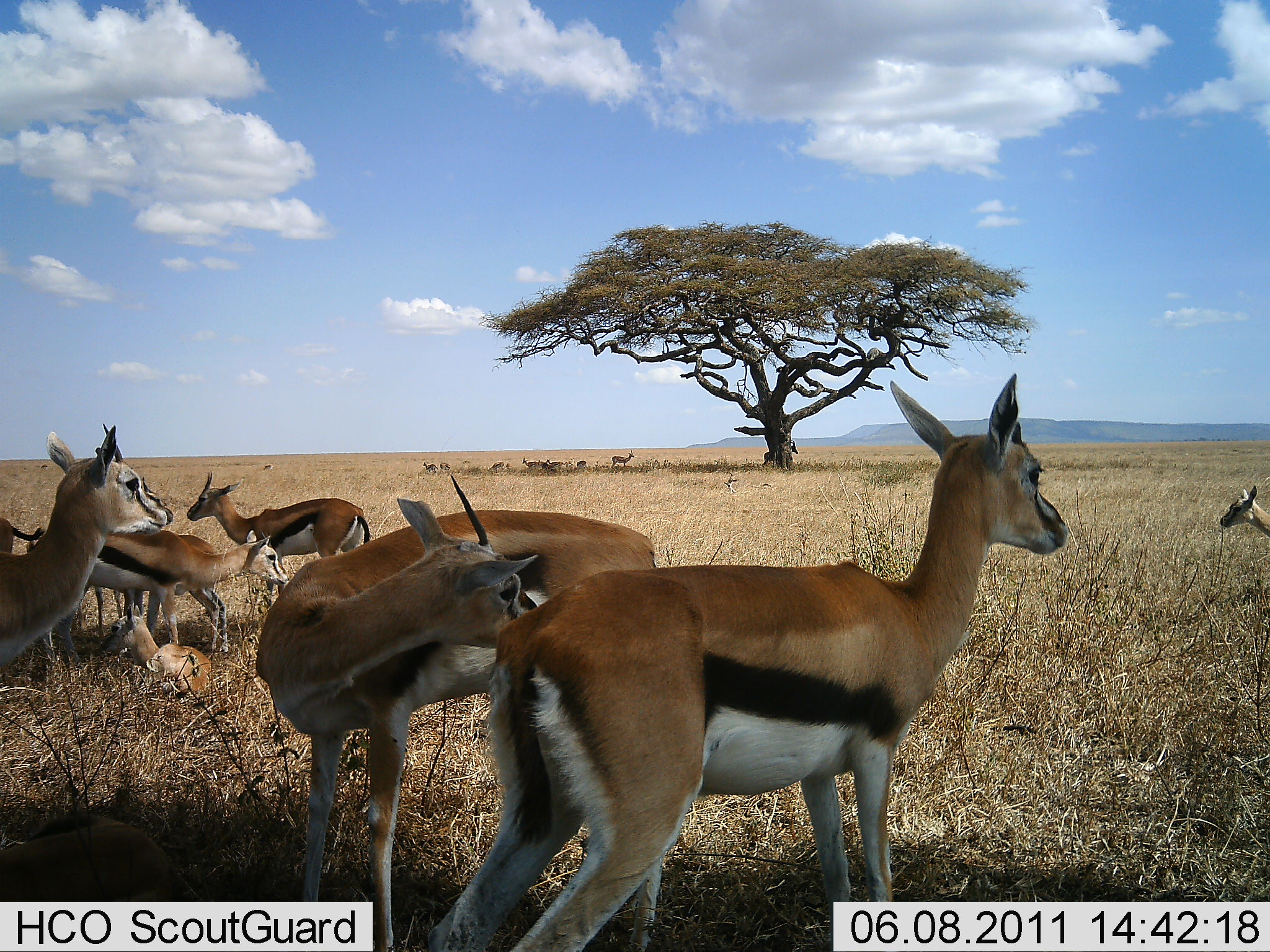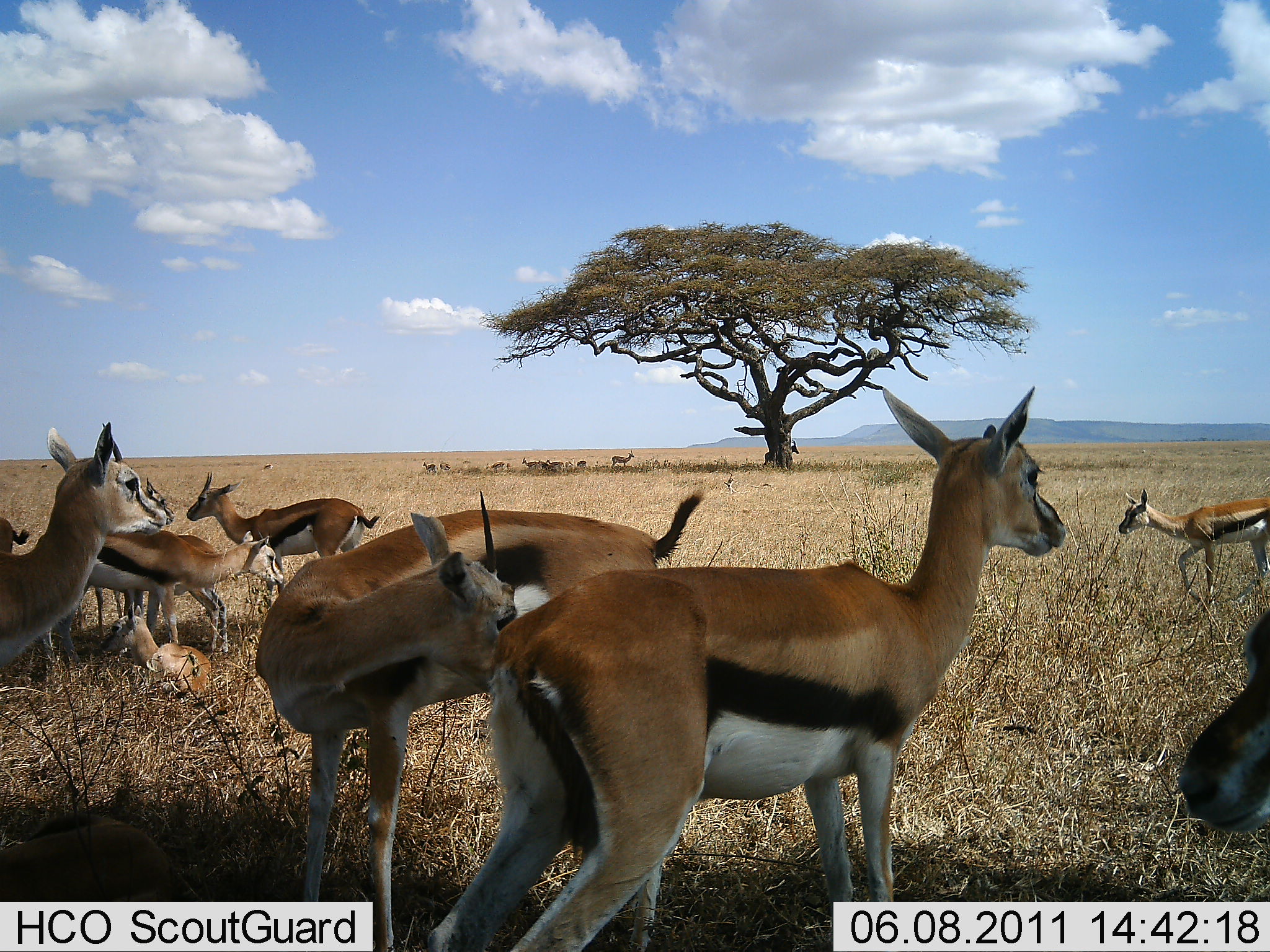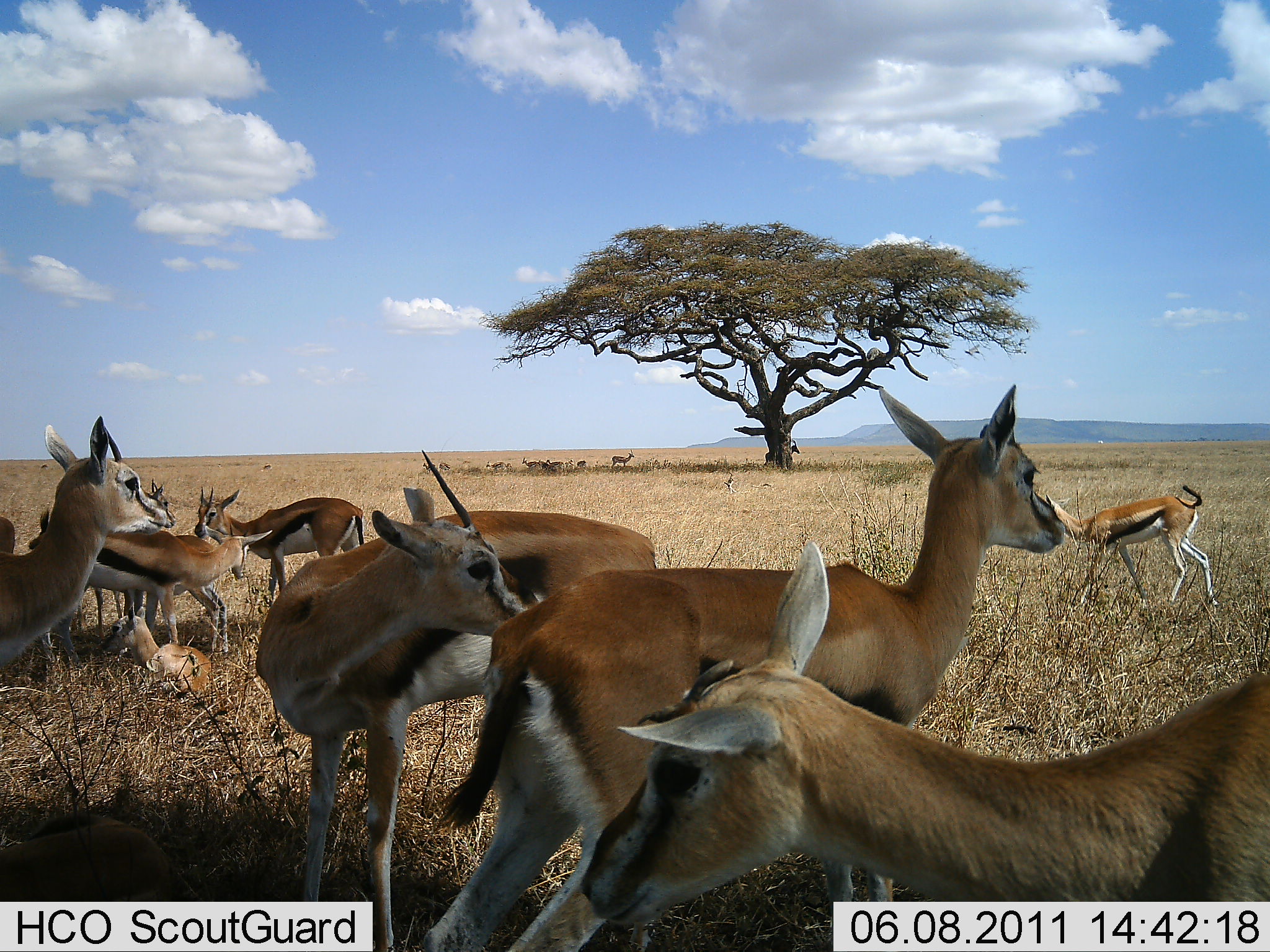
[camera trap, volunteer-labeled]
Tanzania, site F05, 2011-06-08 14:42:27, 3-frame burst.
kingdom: Animalia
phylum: Chordata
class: Mammalia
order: Artiodactyla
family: Bovidae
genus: Eudorcas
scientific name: Eudorcas thomsonii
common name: thomson's gazelle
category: gazellethomsons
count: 10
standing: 55%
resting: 55%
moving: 36%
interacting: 9%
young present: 45%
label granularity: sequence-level